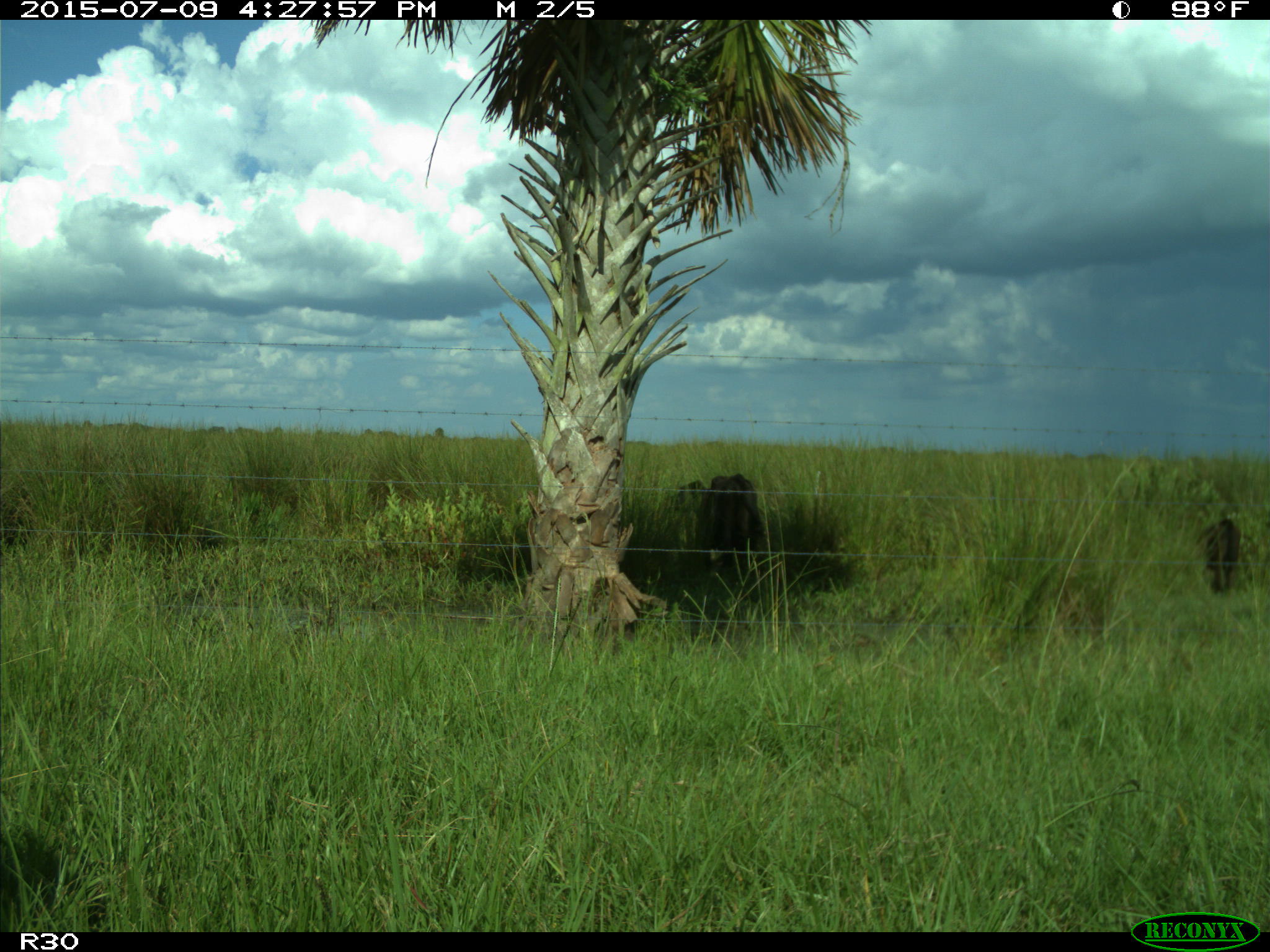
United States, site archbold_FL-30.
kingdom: Animalia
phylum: Chordata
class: Mammalia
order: Artiodactyla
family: Bovidae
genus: Bos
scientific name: Bos taurus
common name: domestic cow